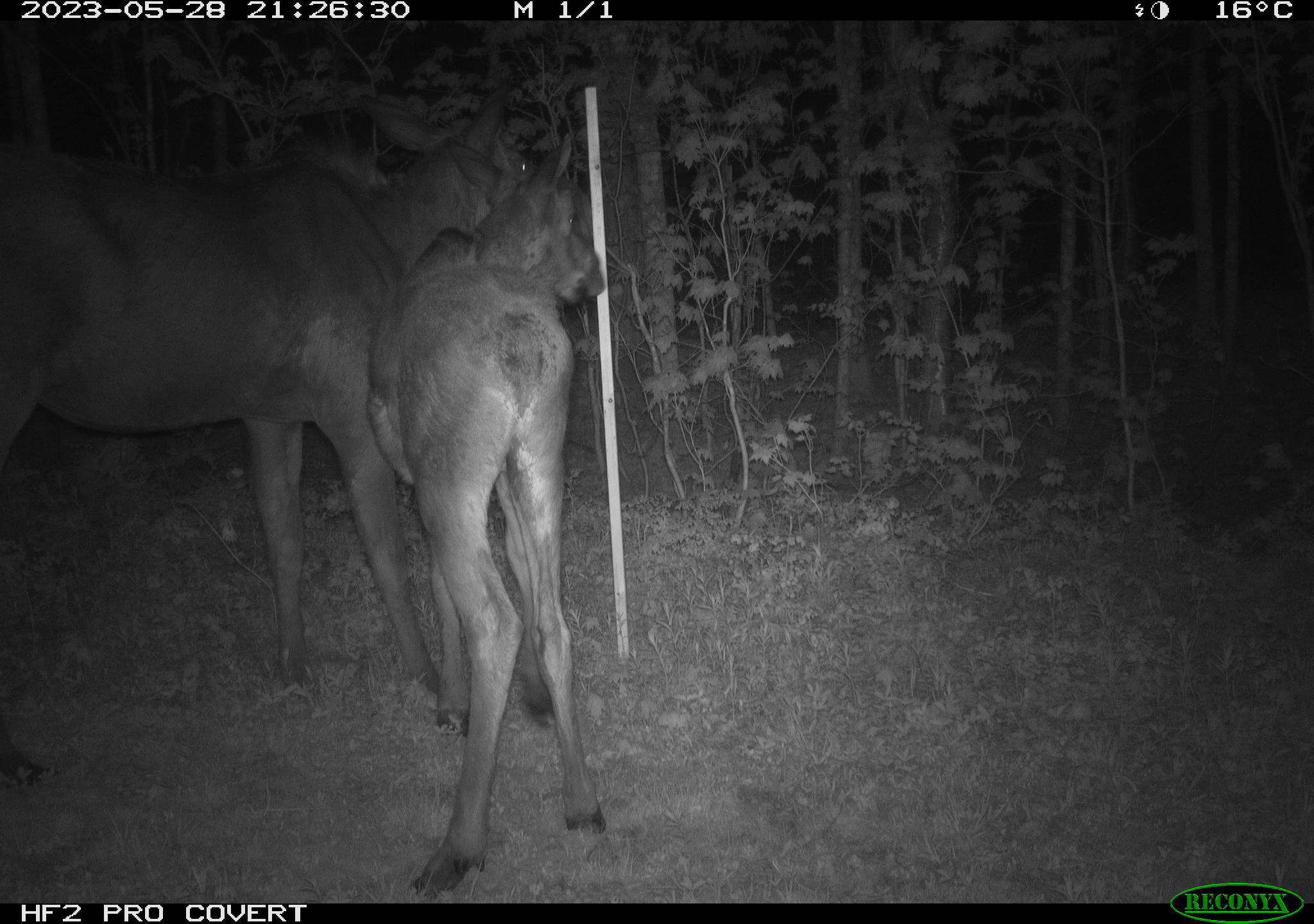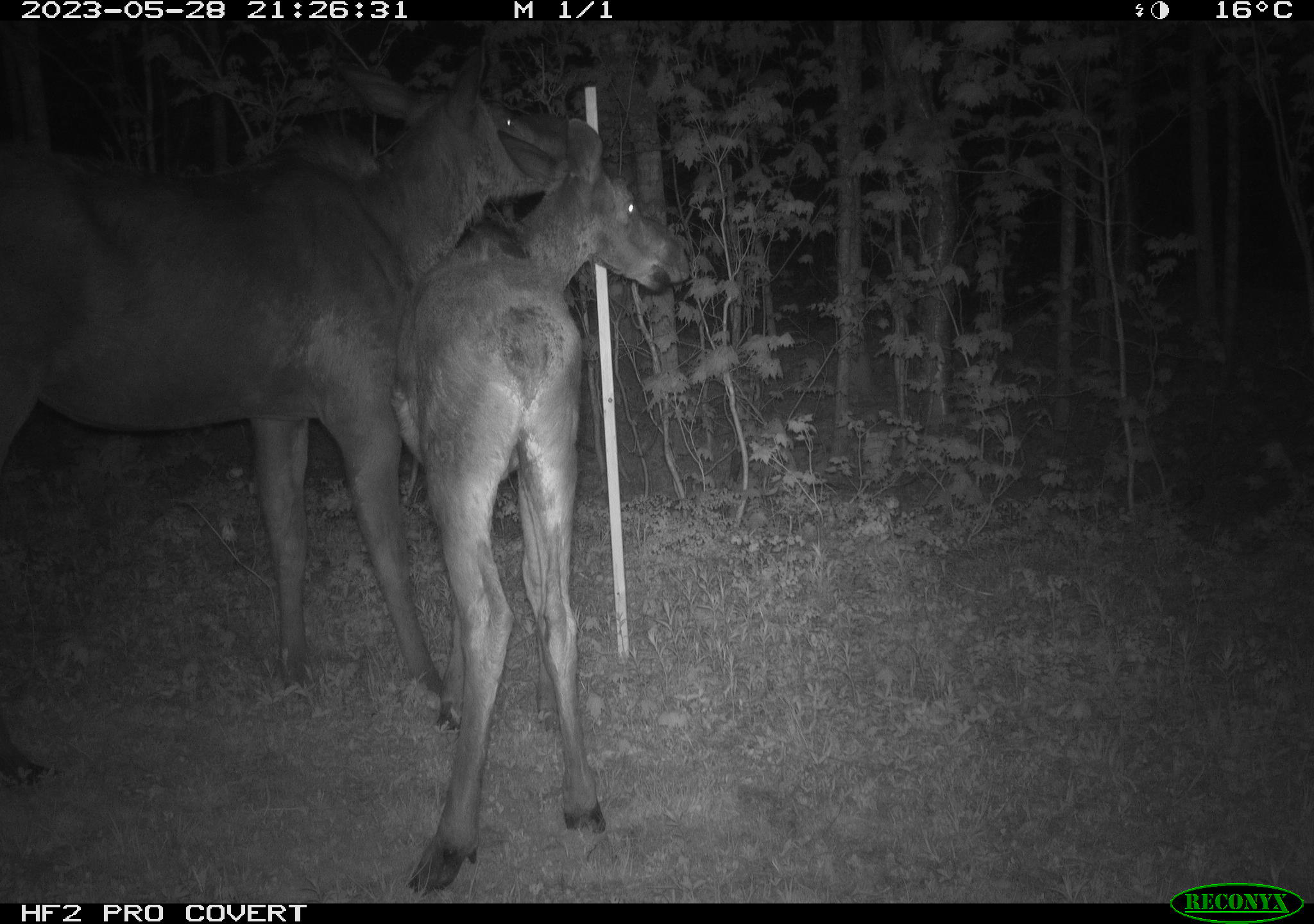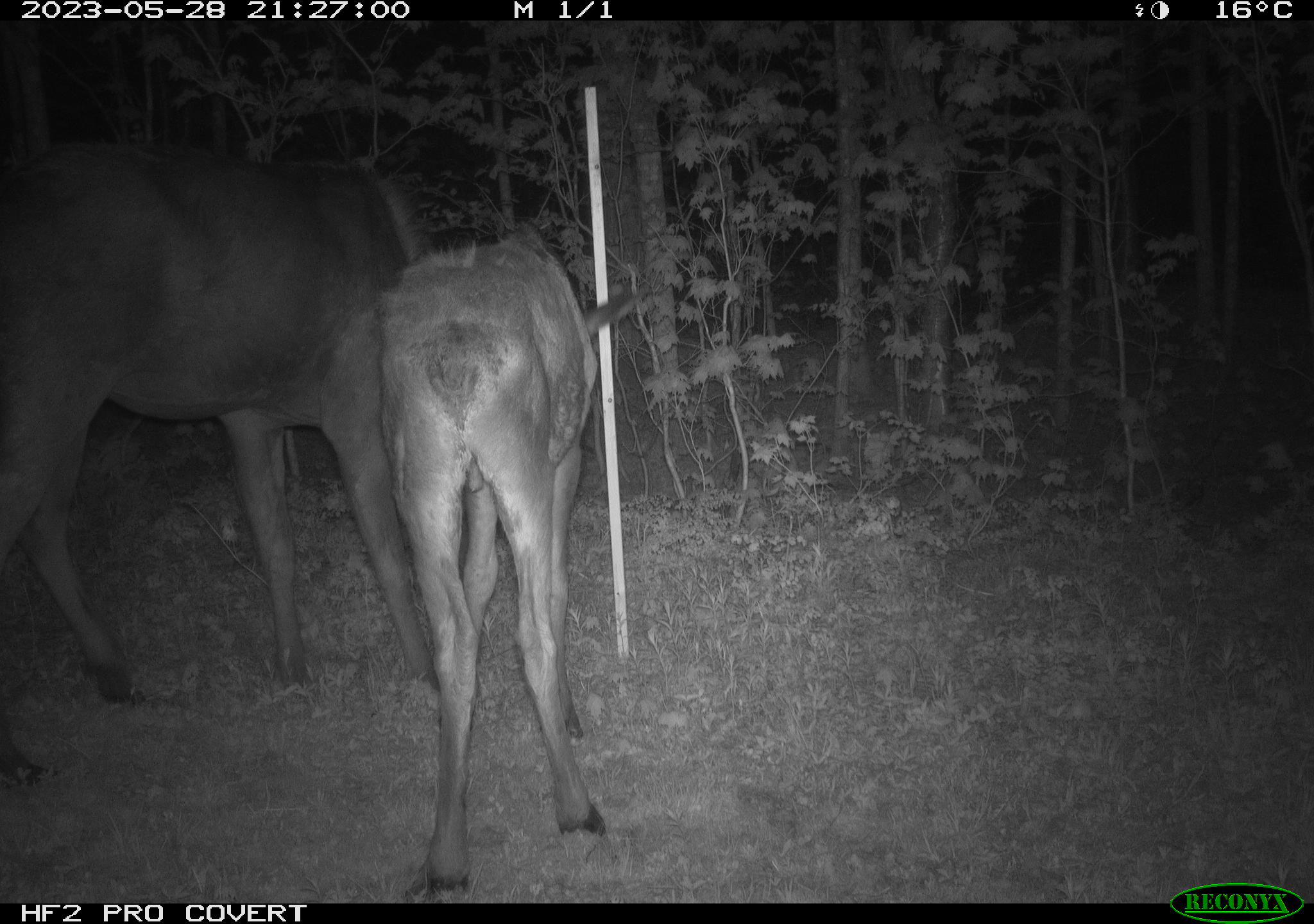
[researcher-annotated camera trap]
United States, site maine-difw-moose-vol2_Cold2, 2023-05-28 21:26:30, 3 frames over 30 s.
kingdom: Animalia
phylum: Chordata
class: Mammalia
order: Artiodactyla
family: Cervidae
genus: Alces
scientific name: Alces alces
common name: moose